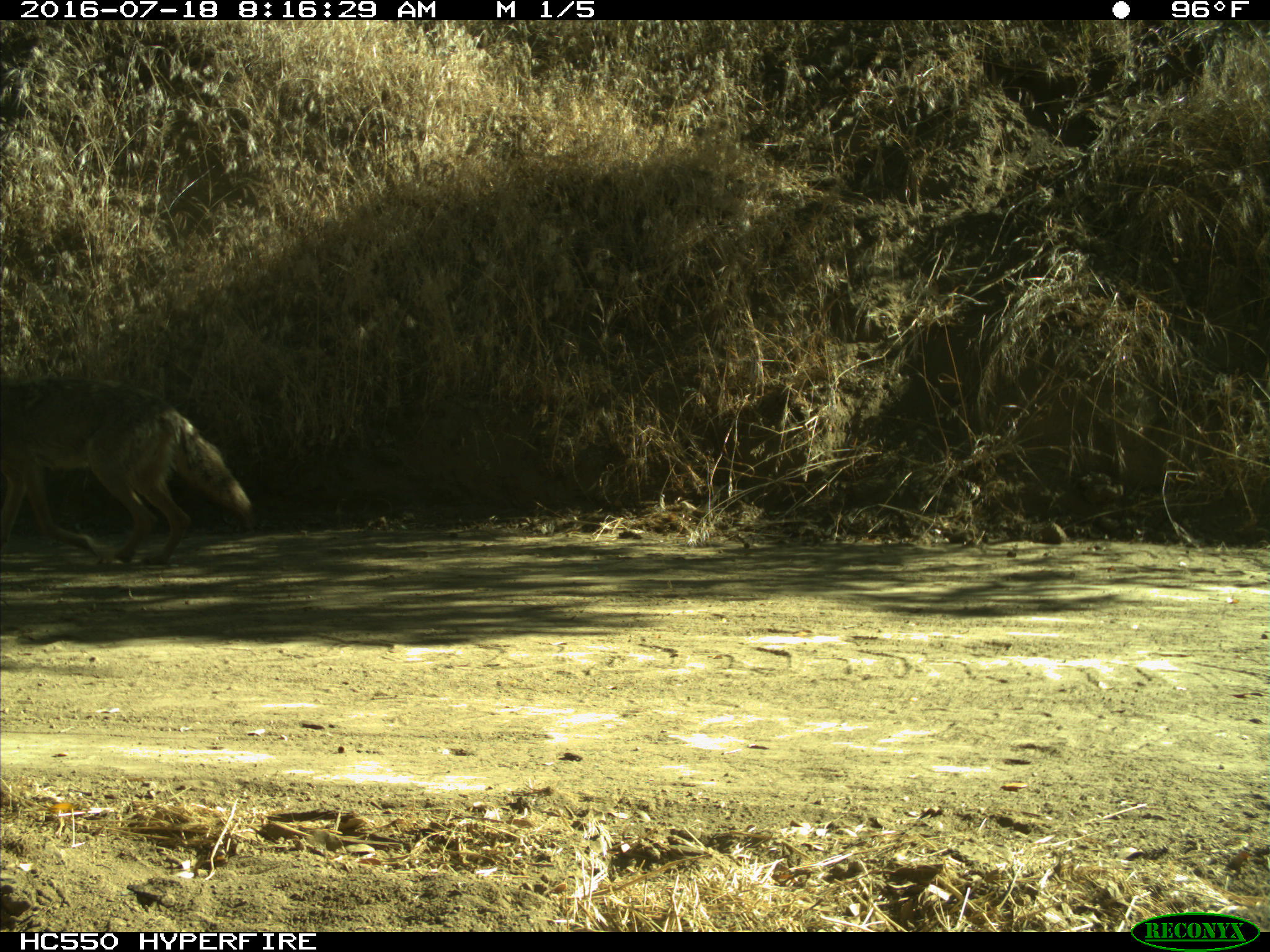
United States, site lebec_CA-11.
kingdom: Animalia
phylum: Chordata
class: Mammalia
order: Carnivora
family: Canidae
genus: Canis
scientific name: Canis latrans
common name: coyote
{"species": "Canis latrans (coyote)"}